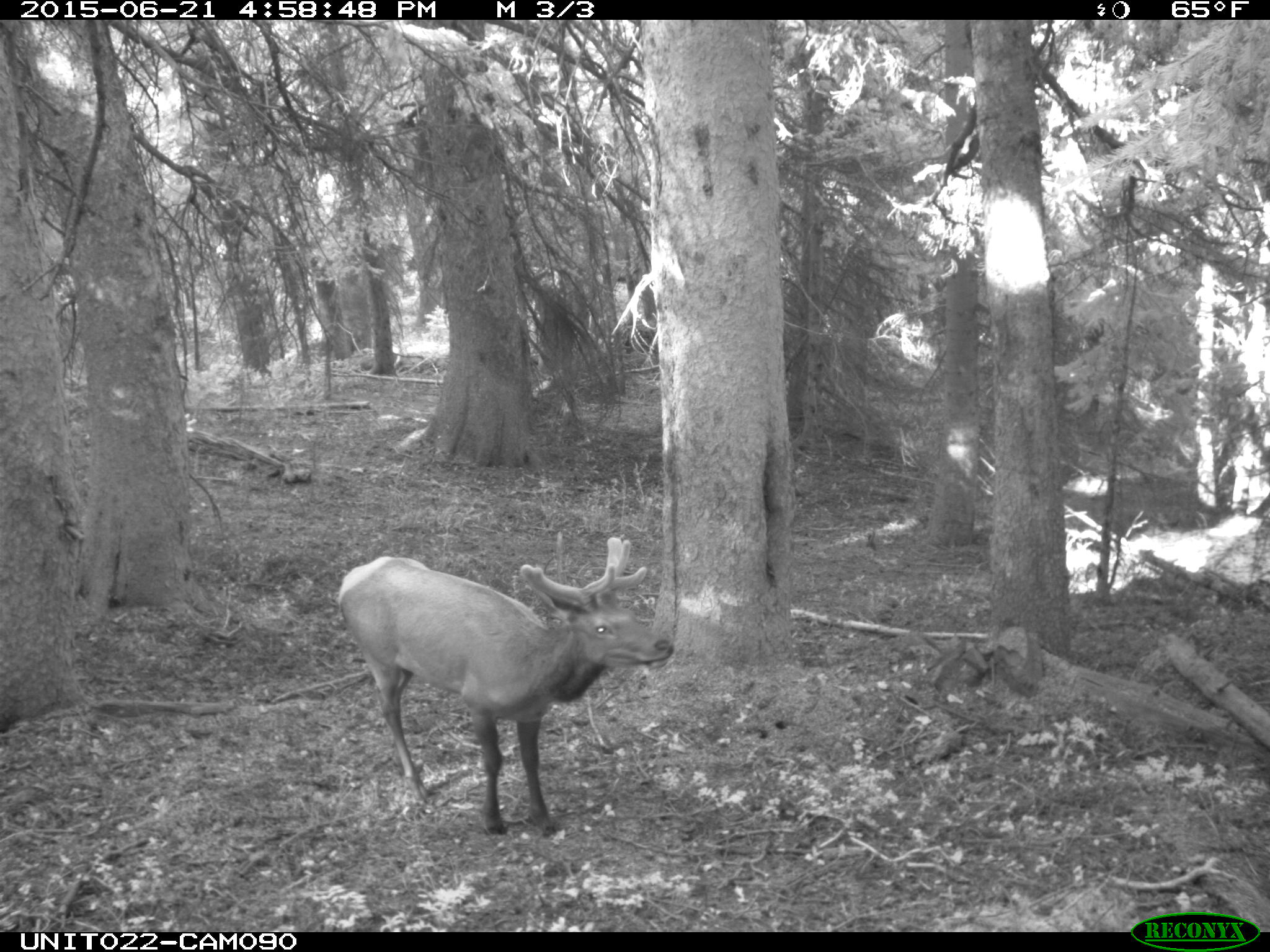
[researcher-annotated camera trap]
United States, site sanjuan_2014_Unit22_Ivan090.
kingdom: Animalia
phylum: Chordata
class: Mammalia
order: Artiodactyla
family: Cervidae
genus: Cervus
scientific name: Cervus elaphus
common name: red deer